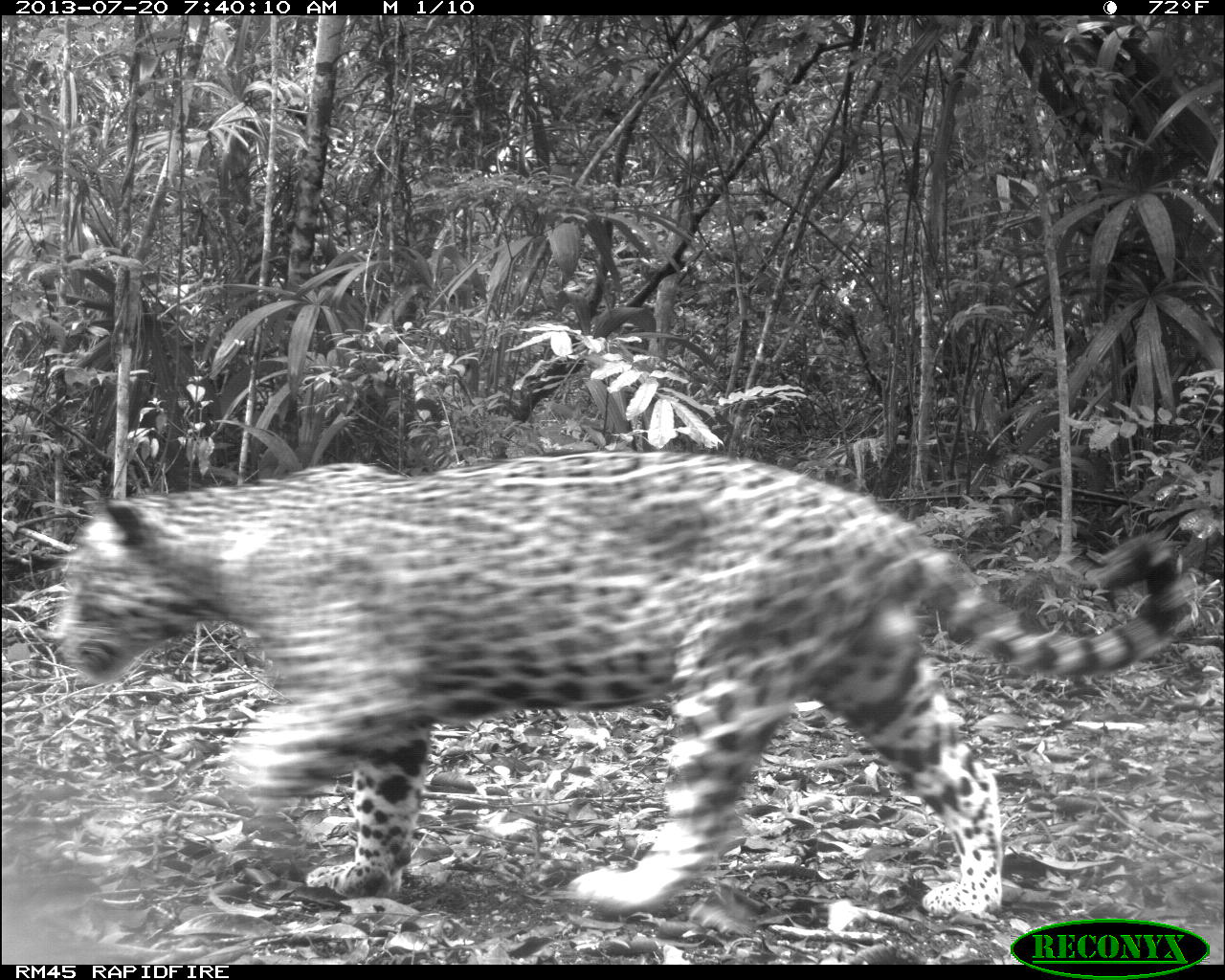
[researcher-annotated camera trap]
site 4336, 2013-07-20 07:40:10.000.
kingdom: Animalia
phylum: Chordata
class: Mammalia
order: Carnivora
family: Felidae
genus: Panthera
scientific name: Panthera onca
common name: jaguar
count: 1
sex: male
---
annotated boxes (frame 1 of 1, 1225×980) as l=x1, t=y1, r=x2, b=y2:
panthera onca: l=47, t=447, r=1191, b=919